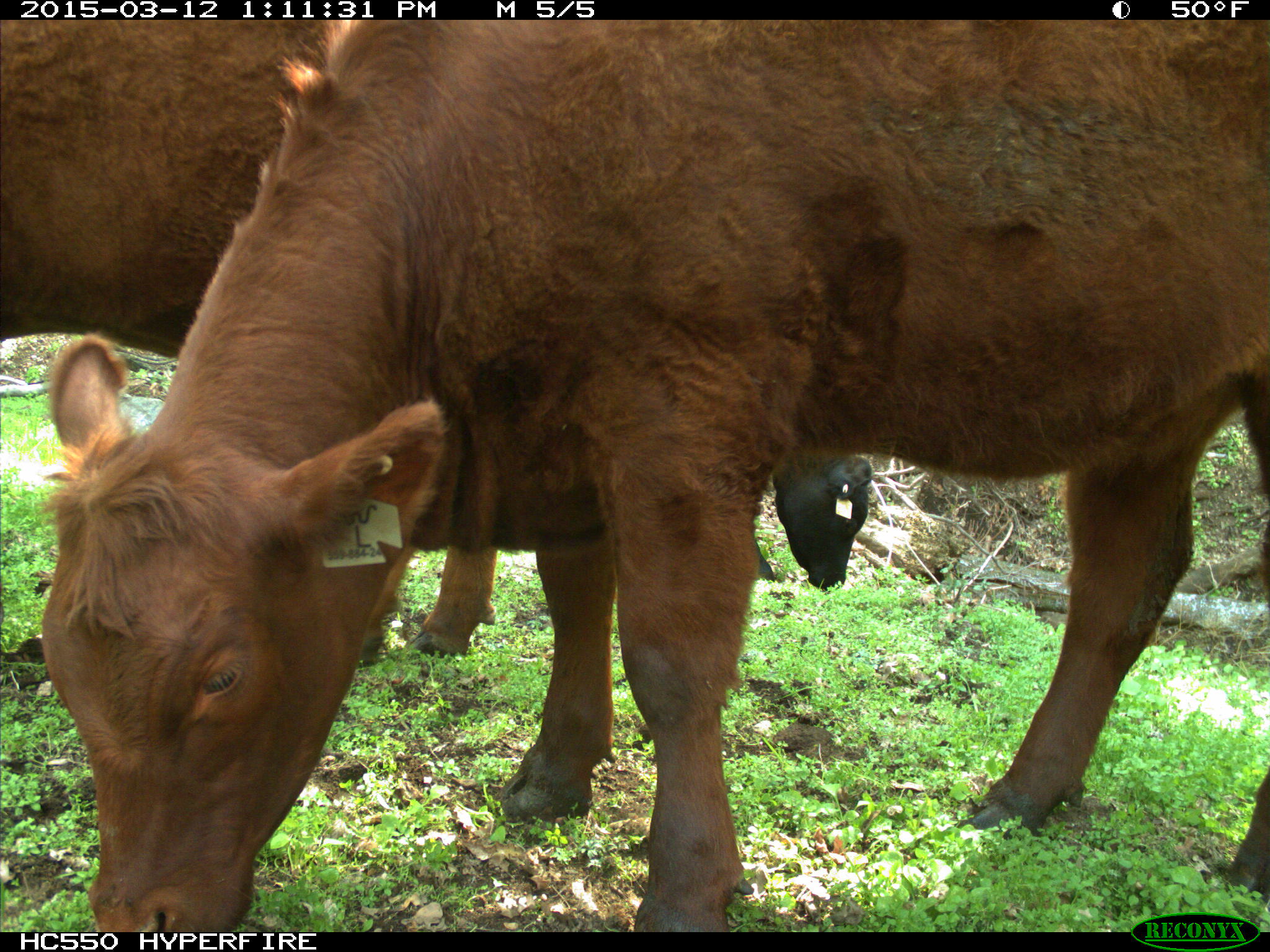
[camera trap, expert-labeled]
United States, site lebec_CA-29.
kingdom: Animalia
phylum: Chordata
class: Mammalia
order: Artiodactyla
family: Bovidae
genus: Bos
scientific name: Bos taurus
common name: domestic cow